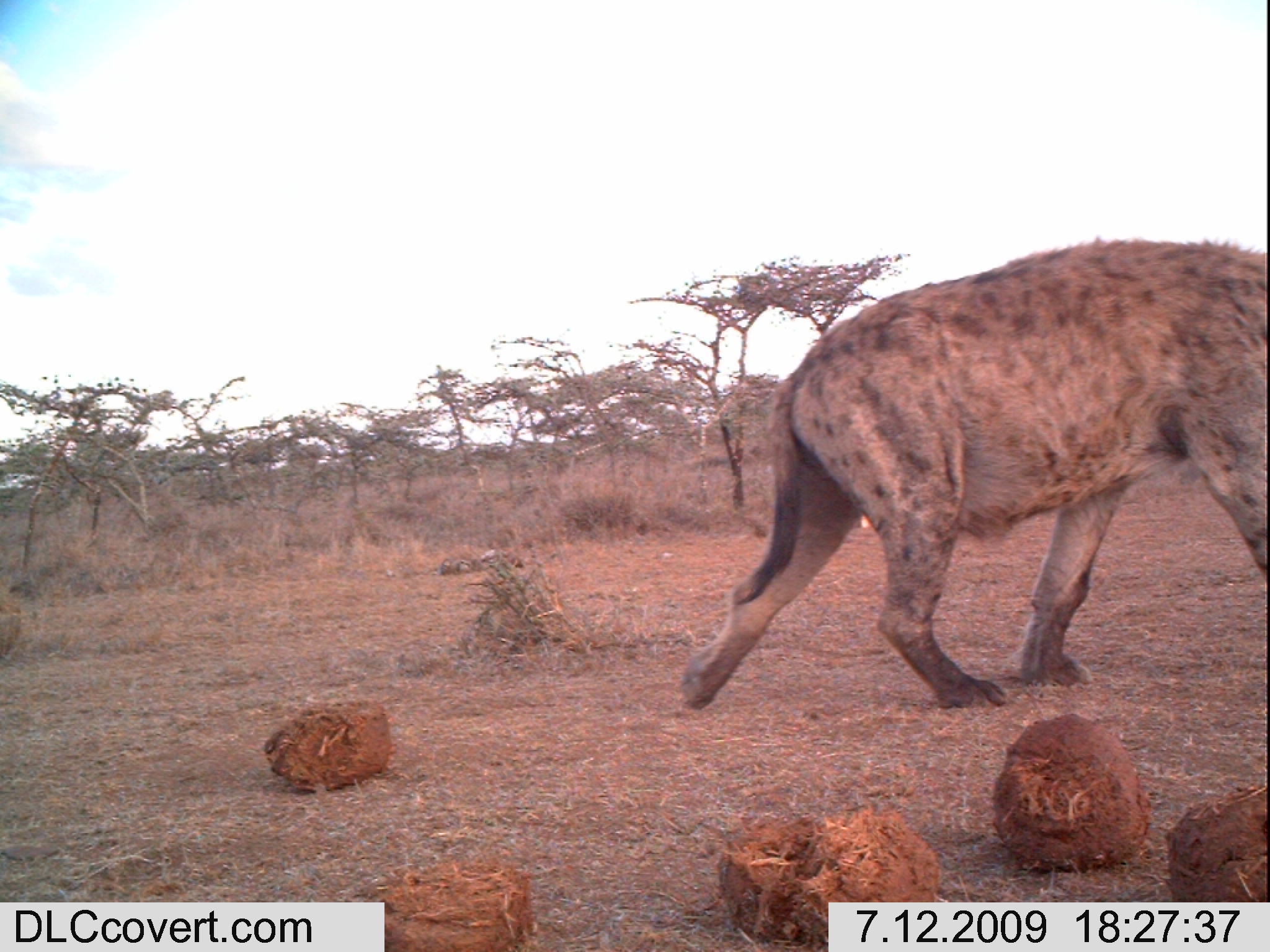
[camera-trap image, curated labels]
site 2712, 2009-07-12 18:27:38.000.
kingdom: Animalia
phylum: Chordata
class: Mammalia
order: Carnivora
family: Hyaenidae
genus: Crocuta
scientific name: Crocuta crocuta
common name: spotted hyena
Crocuta crocuta (spotted hyena), count 1.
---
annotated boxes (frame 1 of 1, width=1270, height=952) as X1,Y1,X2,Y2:
crocuta crocuta: 674,234,1265,711